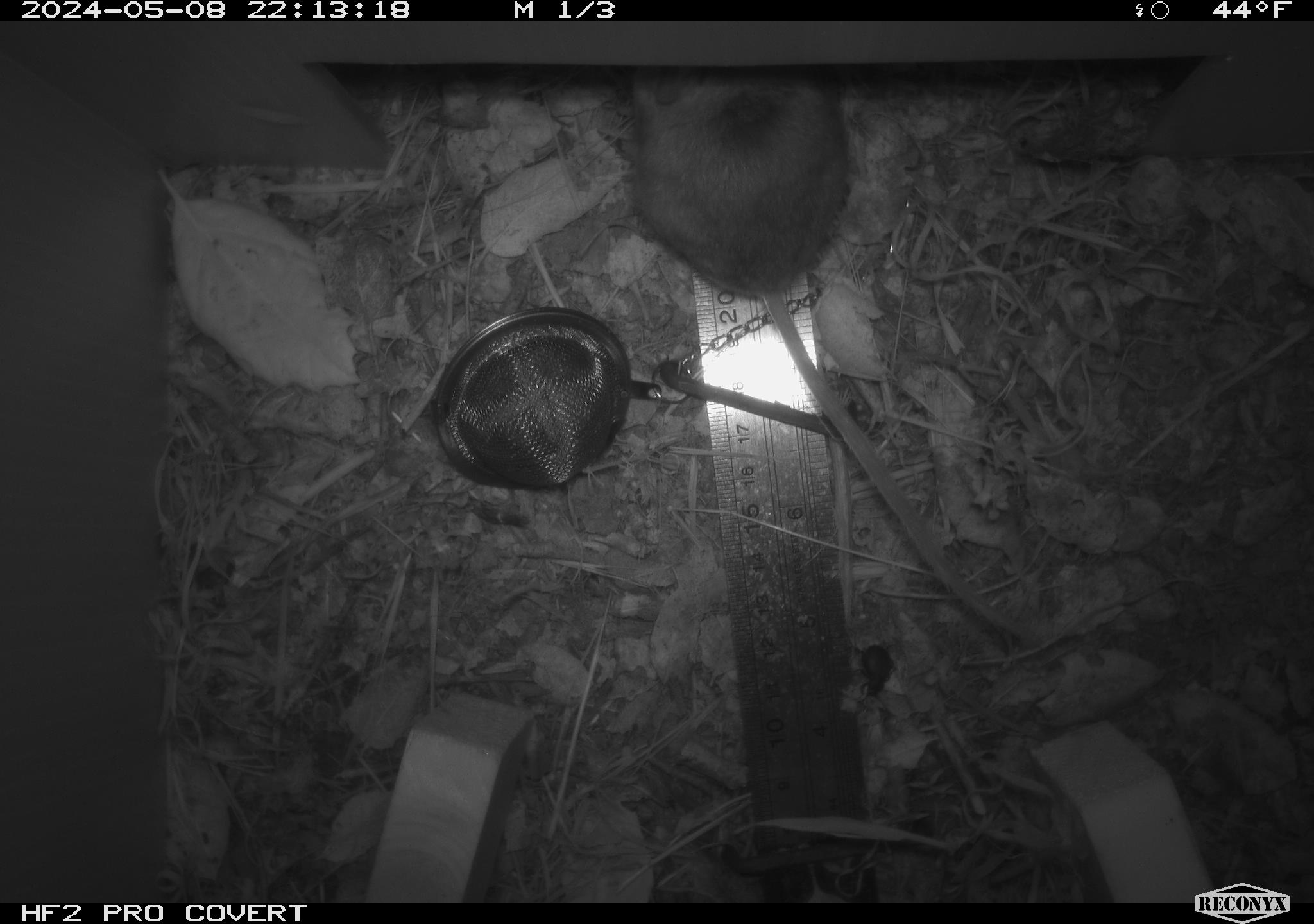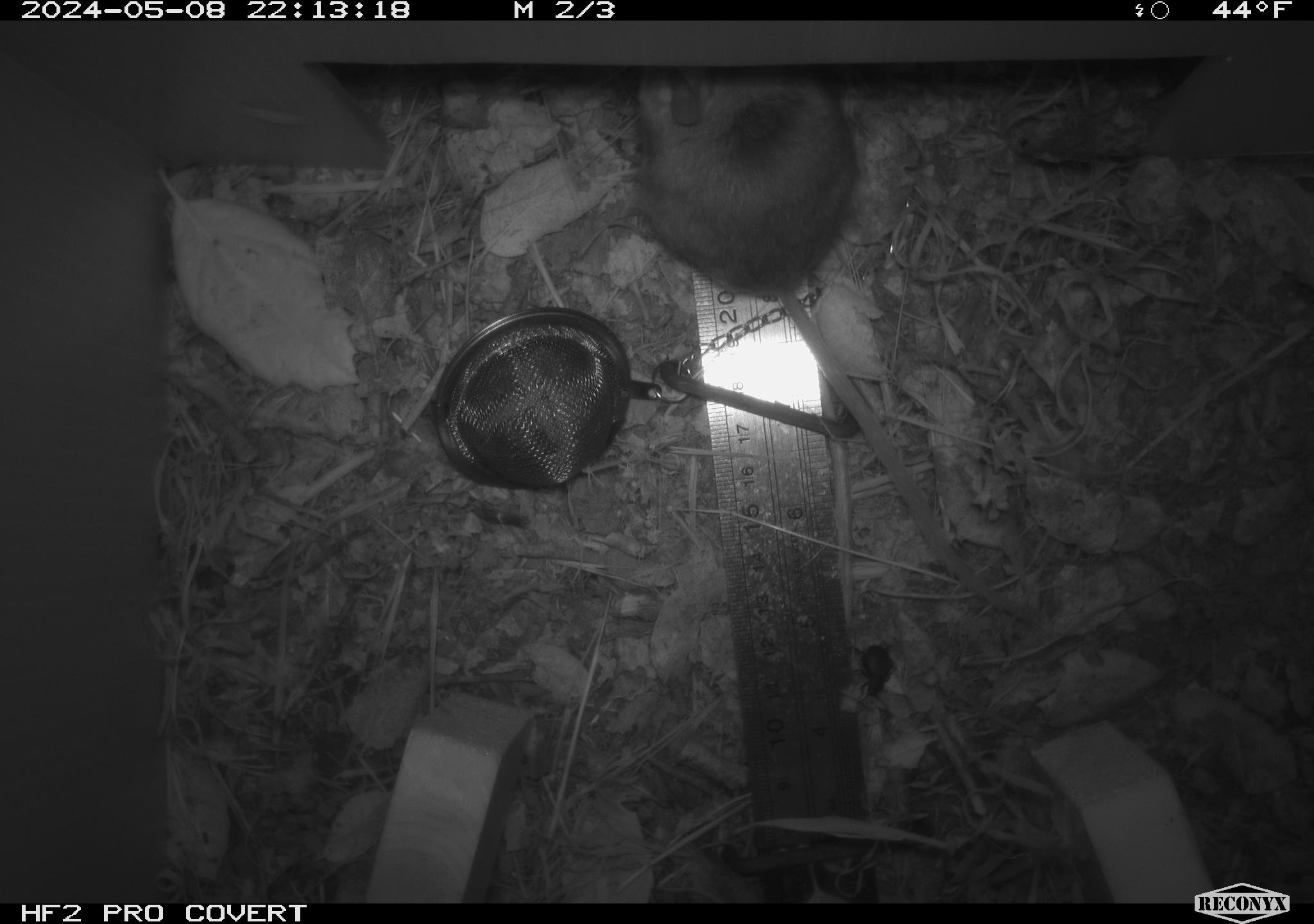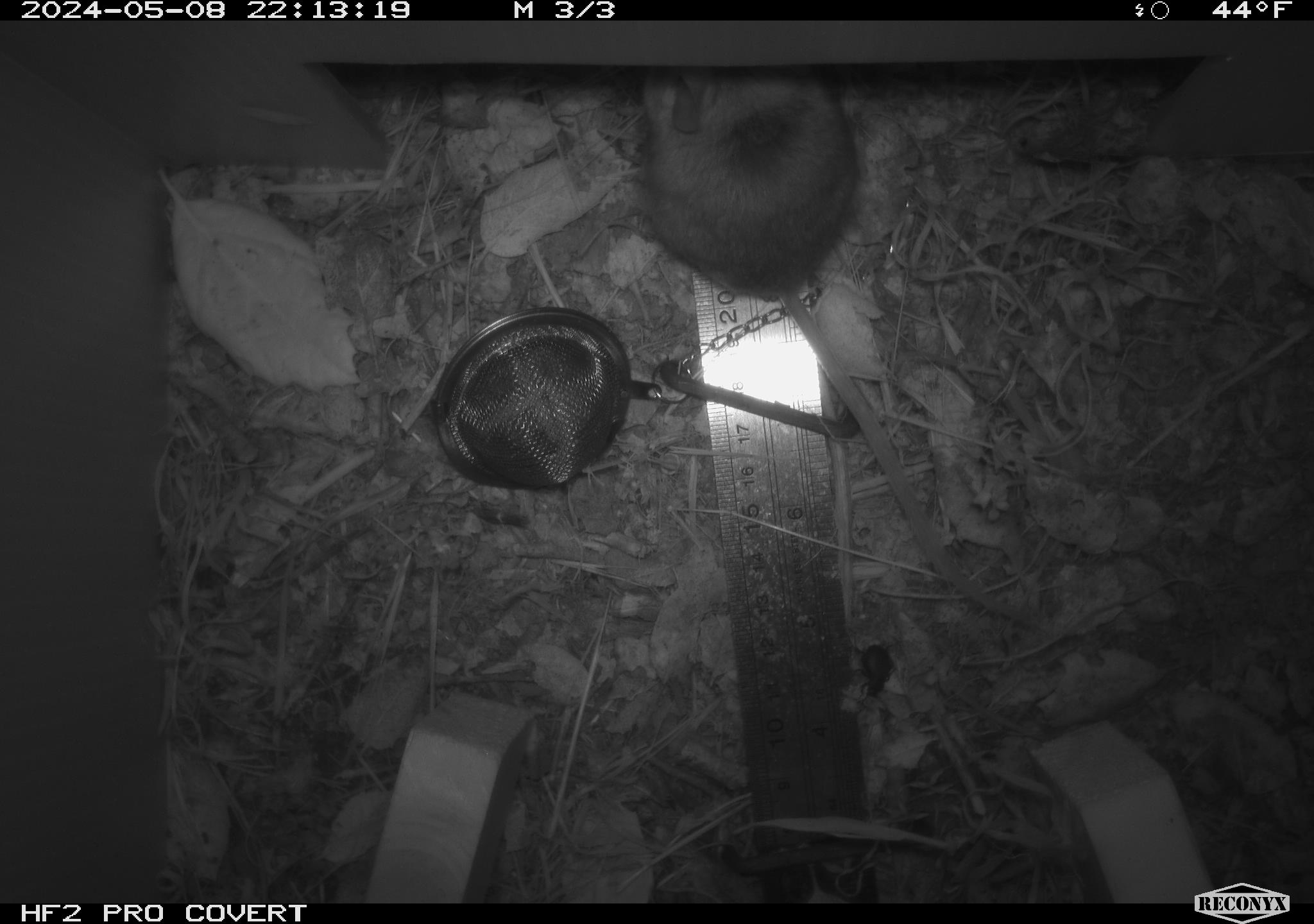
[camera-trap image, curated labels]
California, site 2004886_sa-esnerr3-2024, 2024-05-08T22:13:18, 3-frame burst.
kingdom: Animalia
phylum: Chordata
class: Mammalia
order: Rodentia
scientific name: Rodentia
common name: rodent